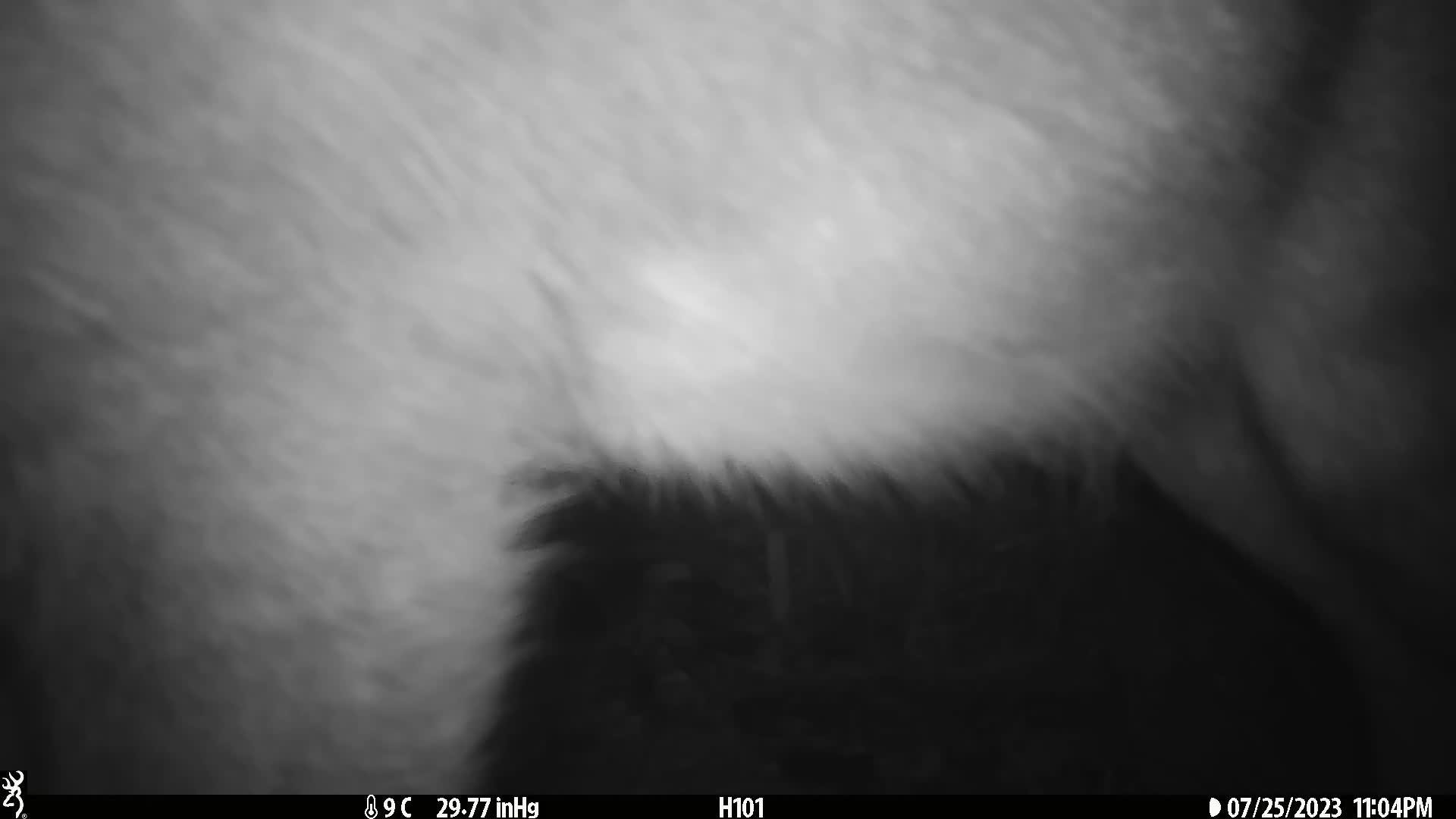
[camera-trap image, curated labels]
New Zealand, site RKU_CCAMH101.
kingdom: Animalia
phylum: Chordata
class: Mammalia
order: Artiodactyla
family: Cervidae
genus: Odocoileus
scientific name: Odocoileus virginianus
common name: white-tailed deer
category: white tailed deer